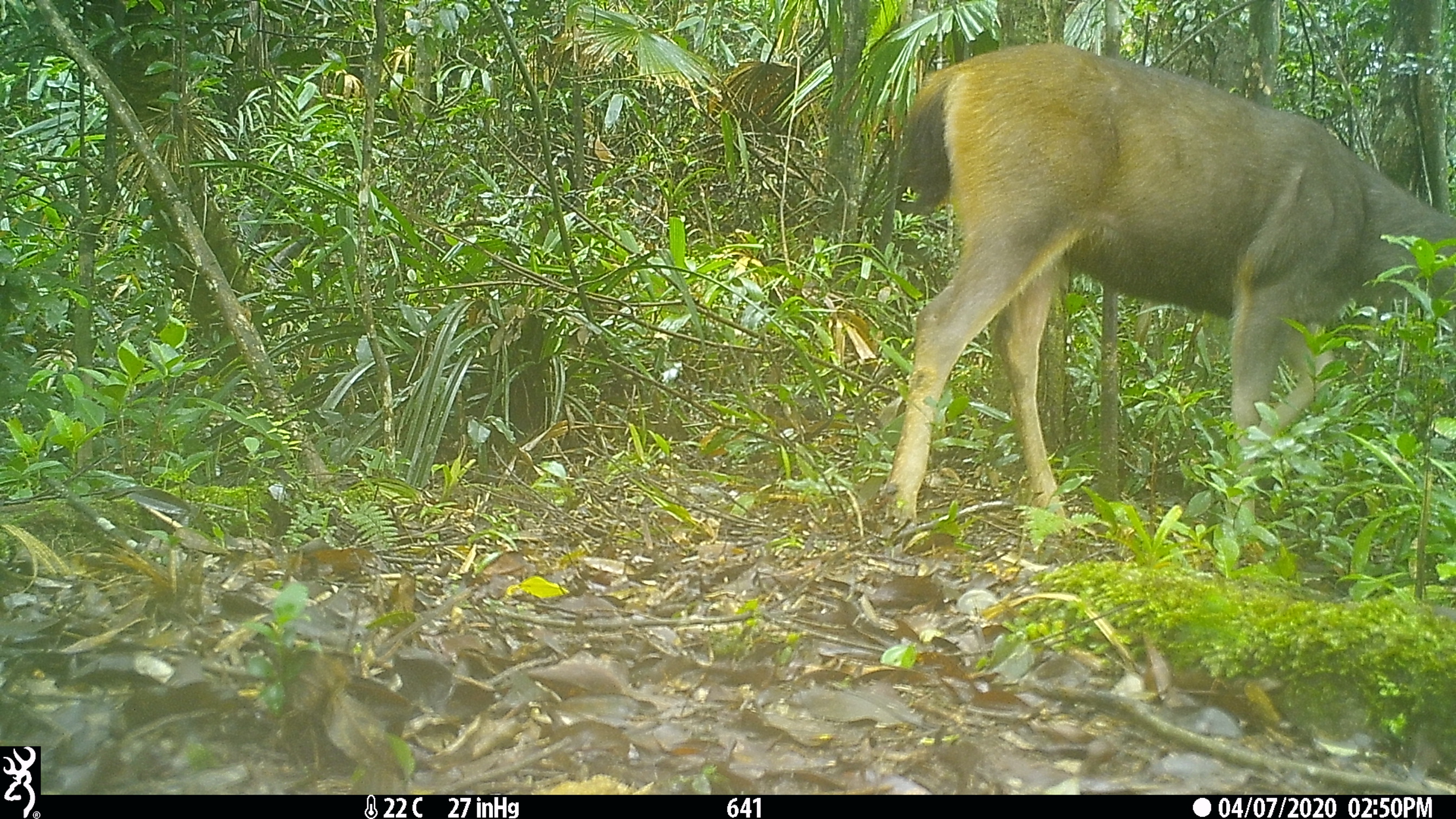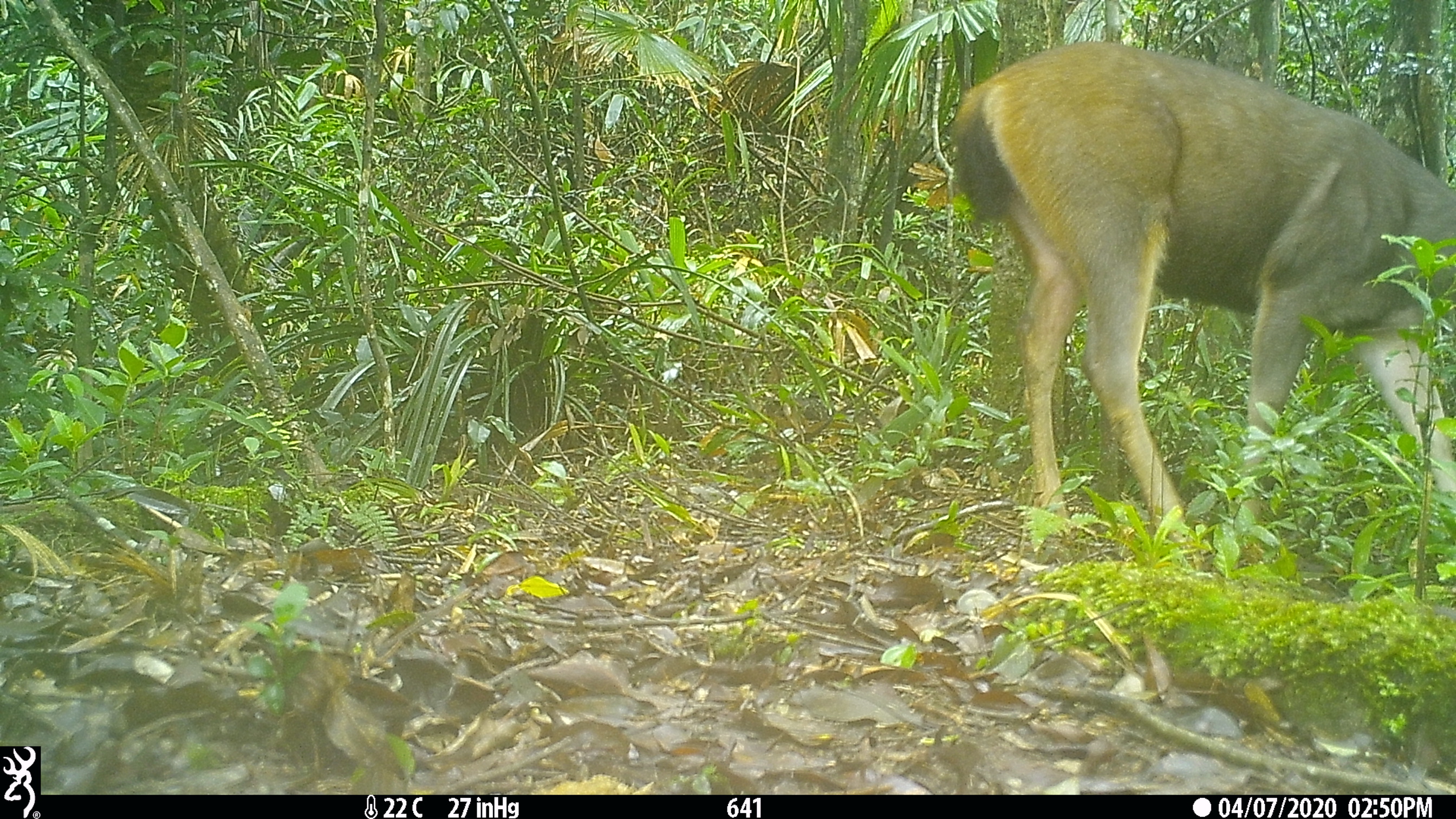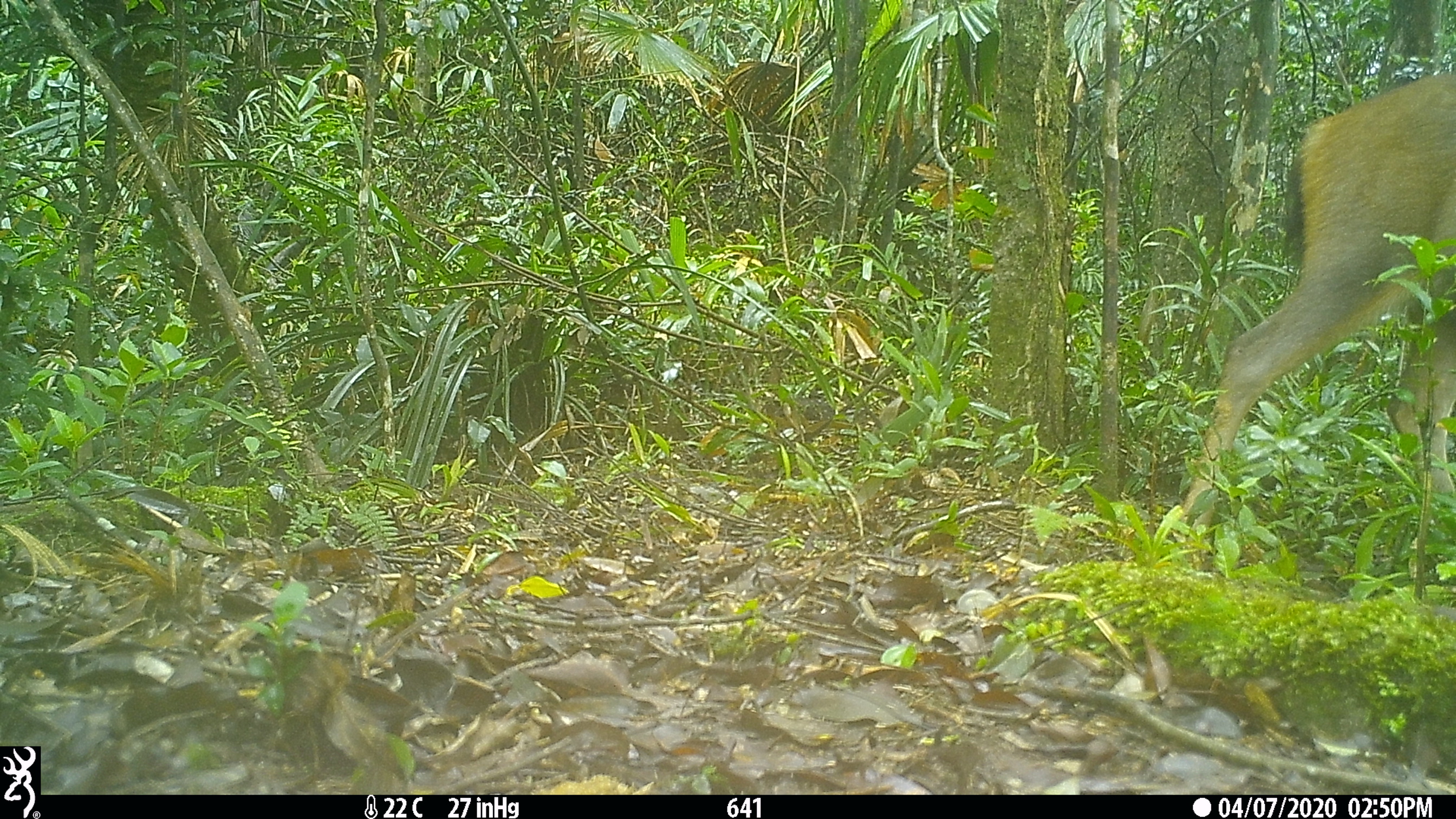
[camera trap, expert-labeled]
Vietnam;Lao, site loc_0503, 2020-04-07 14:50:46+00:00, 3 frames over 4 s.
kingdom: Animalia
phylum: Chordata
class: Mammalia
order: Artiodactyla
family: Cervidae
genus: Rusa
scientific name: Rusa unicolor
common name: sambar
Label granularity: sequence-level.